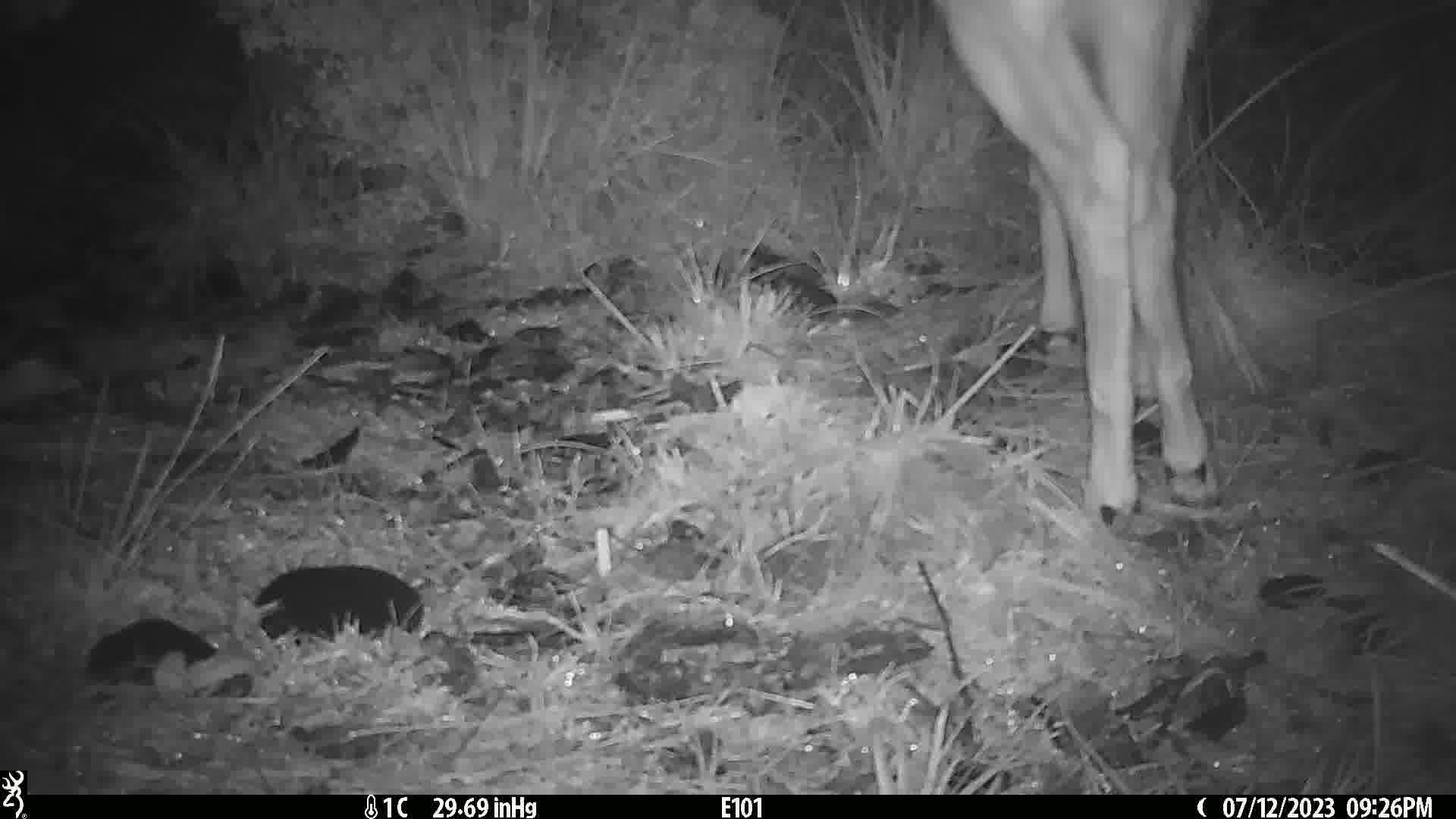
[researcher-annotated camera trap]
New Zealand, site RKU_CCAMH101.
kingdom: Animalia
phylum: Chordata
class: Mammalia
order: Artiodactyla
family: Cervidae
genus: Odocoileus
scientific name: Odocoileus virginianus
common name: white-tailed deer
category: white tailed deer